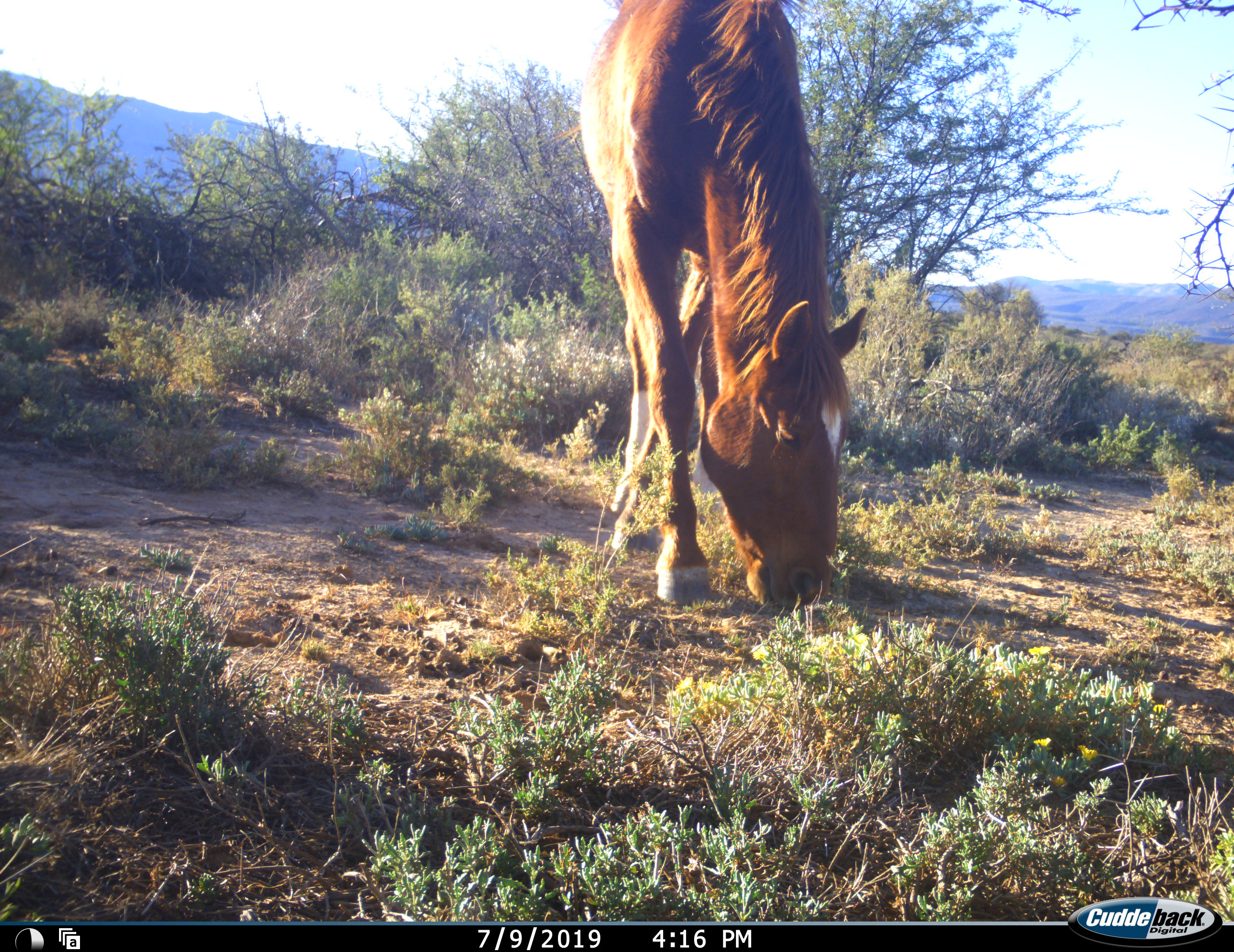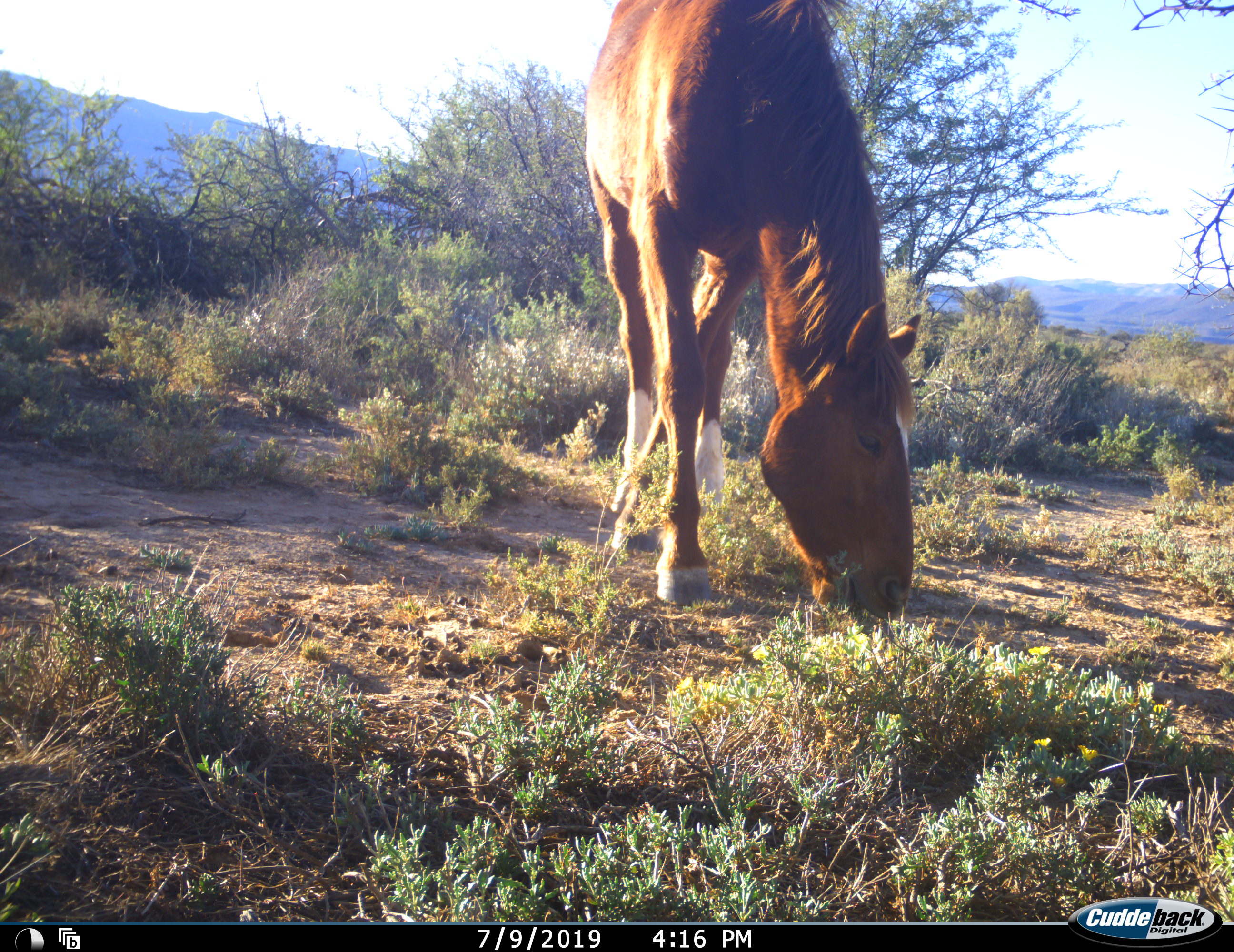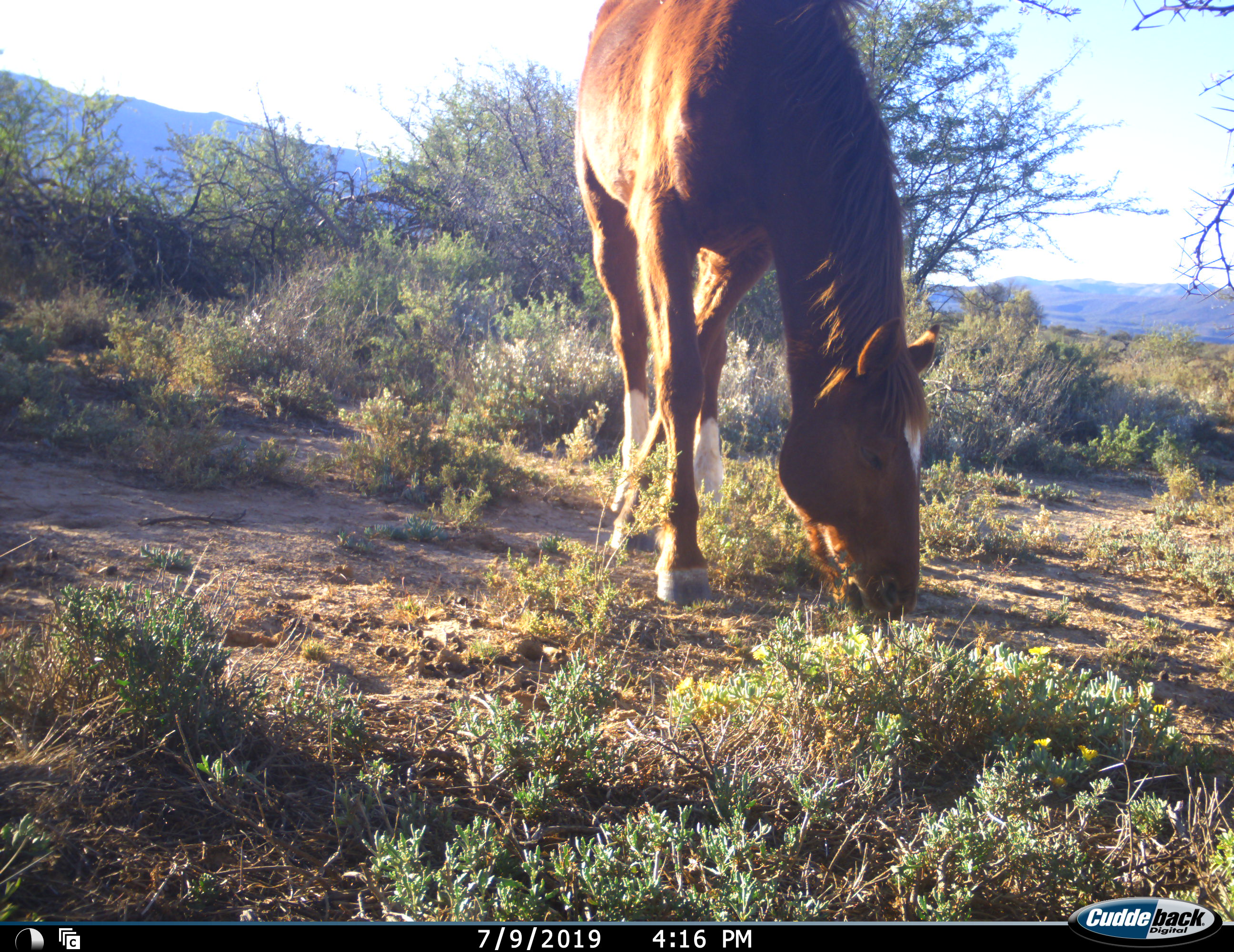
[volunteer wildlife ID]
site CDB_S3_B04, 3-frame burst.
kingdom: Animalia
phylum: Chordata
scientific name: Vertebrata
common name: domestic animal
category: domesticanimal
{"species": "domesticanimal (domestic animal) (Vertebrata)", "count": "1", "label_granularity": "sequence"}